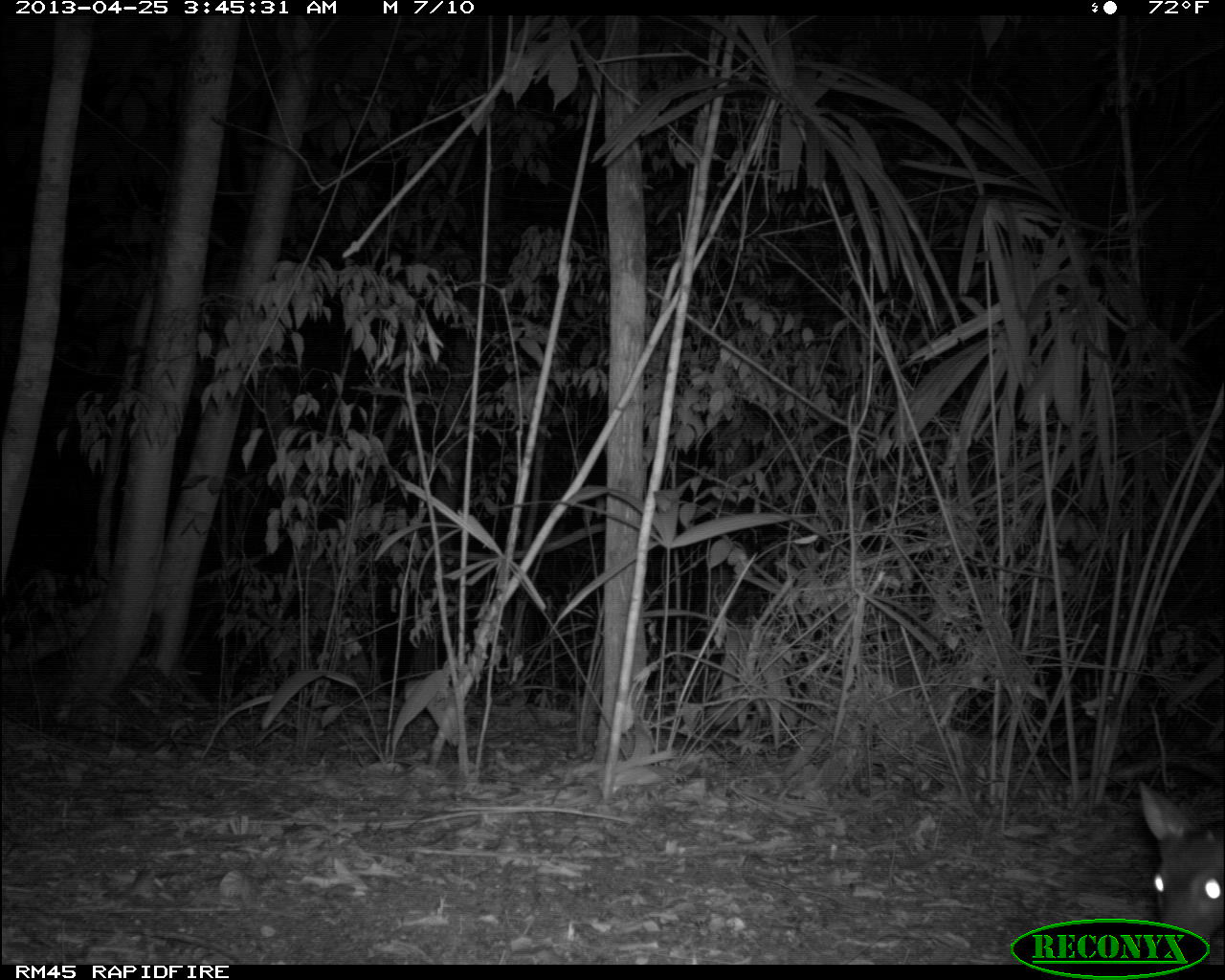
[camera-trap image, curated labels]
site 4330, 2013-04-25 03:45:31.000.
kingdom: Animalia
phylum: Chordata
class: Mammalia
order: Artiodactyla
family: Cervidae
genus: Mazama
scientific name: Mazama temama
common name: central american red brocket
Mazama temama (central american red brocket), count 1, sex male.